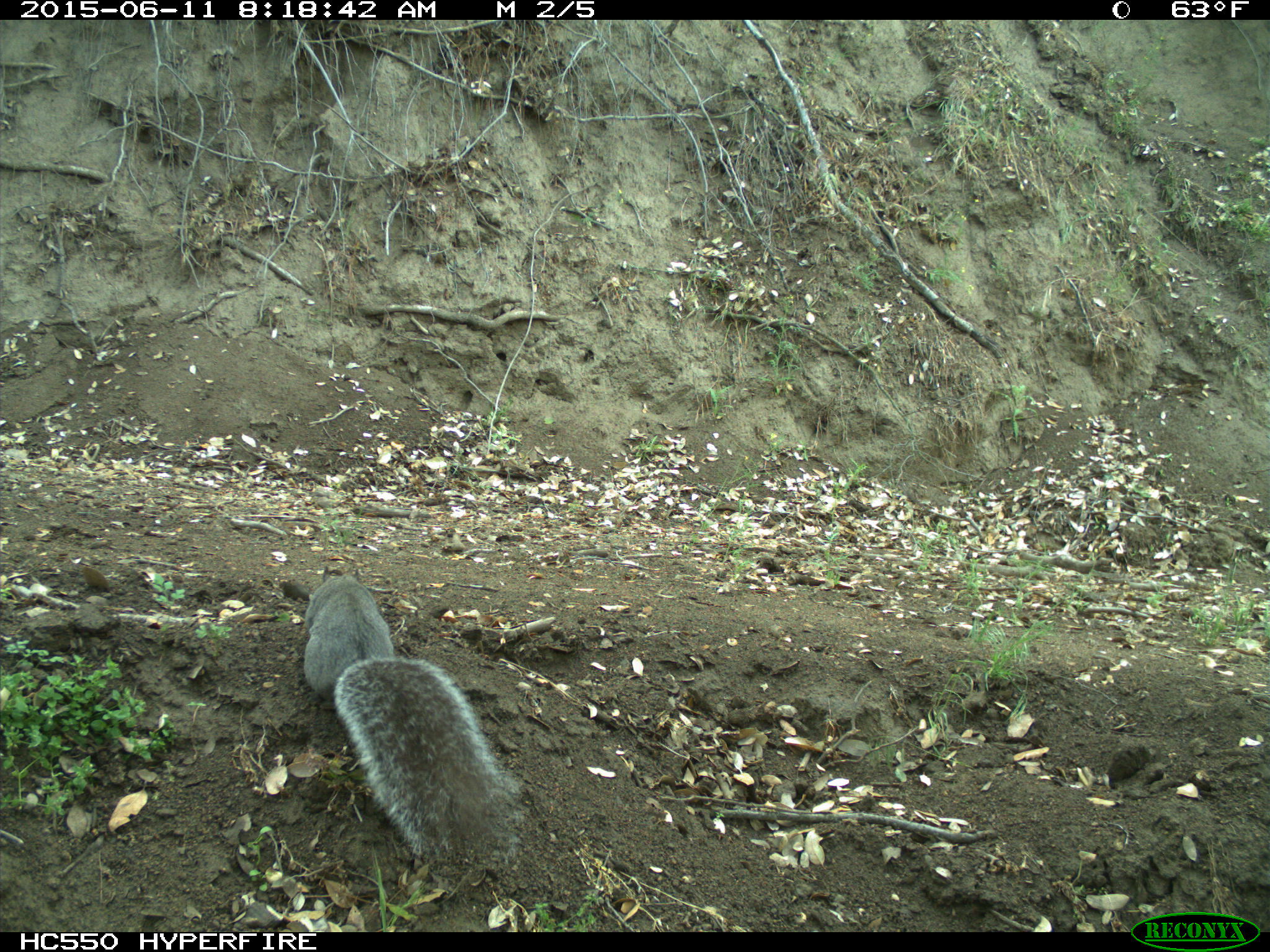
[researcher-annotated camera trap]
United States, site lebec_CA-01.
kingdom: Animalia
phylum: Chordata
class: Mammalia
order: Rodentia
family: Sciuridae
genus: Sciurus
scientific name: Sciurus carolinensis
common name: eastern gray squirrel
Sciurus carolinensis (eastern gray squirrel).